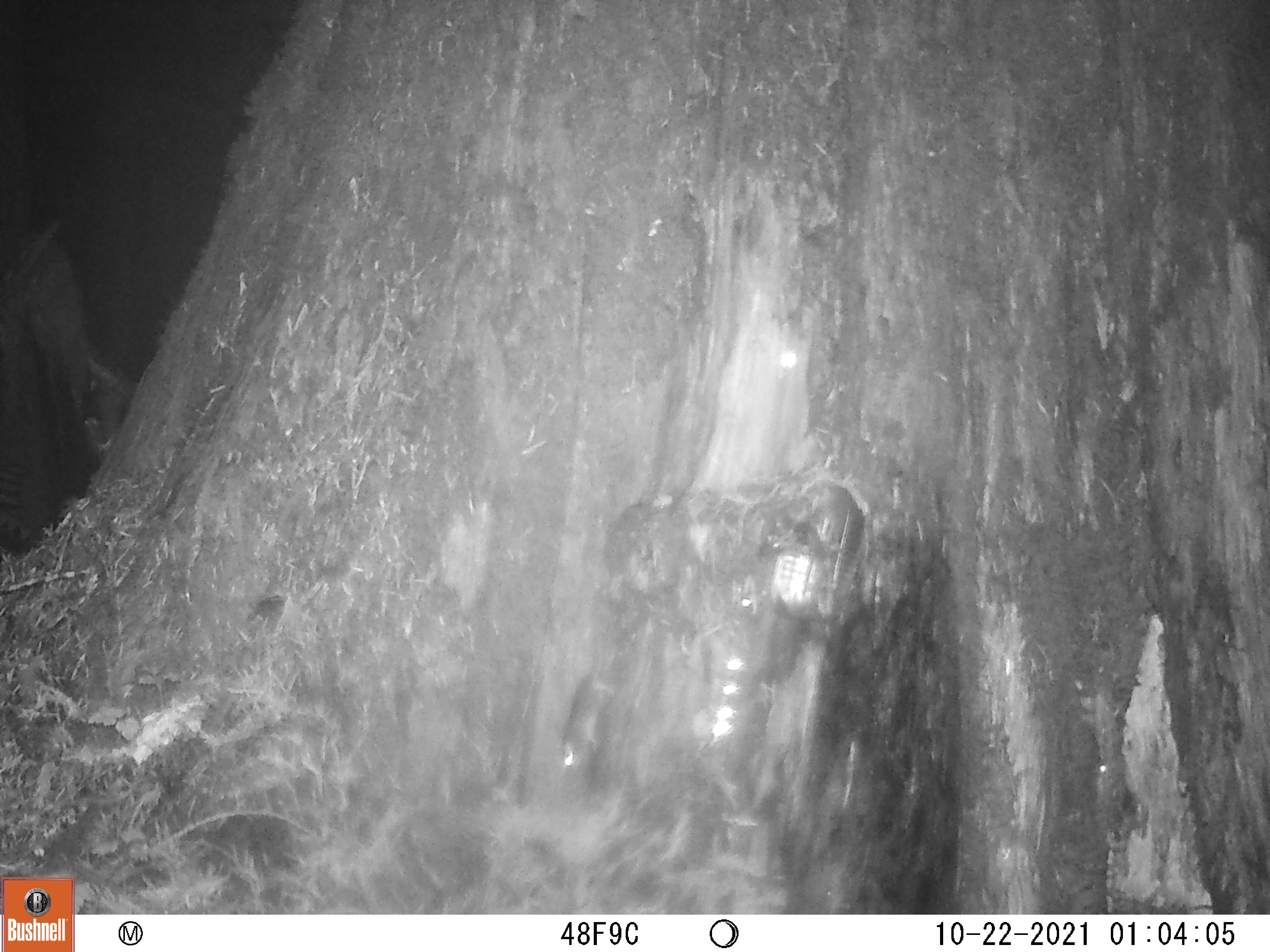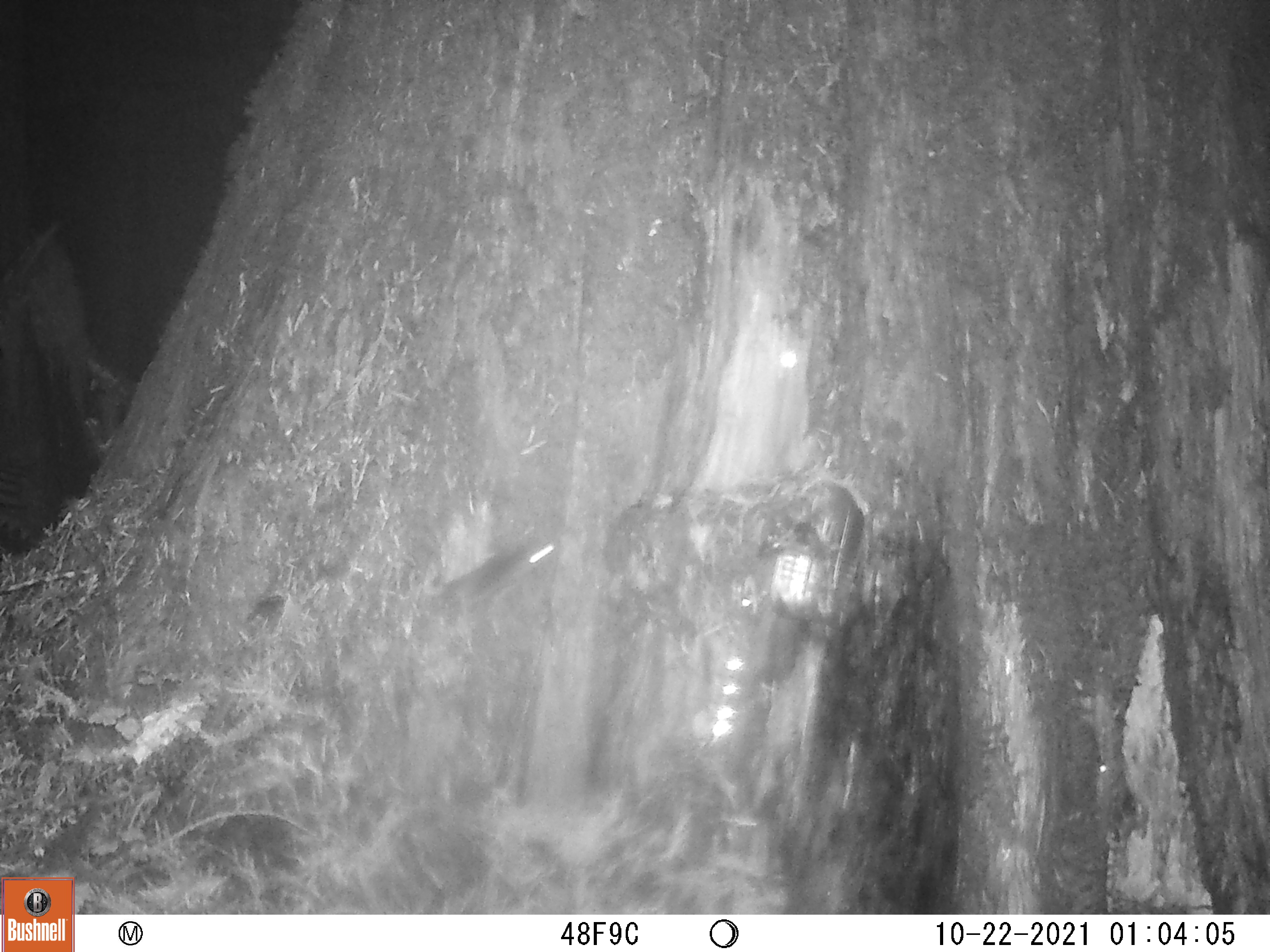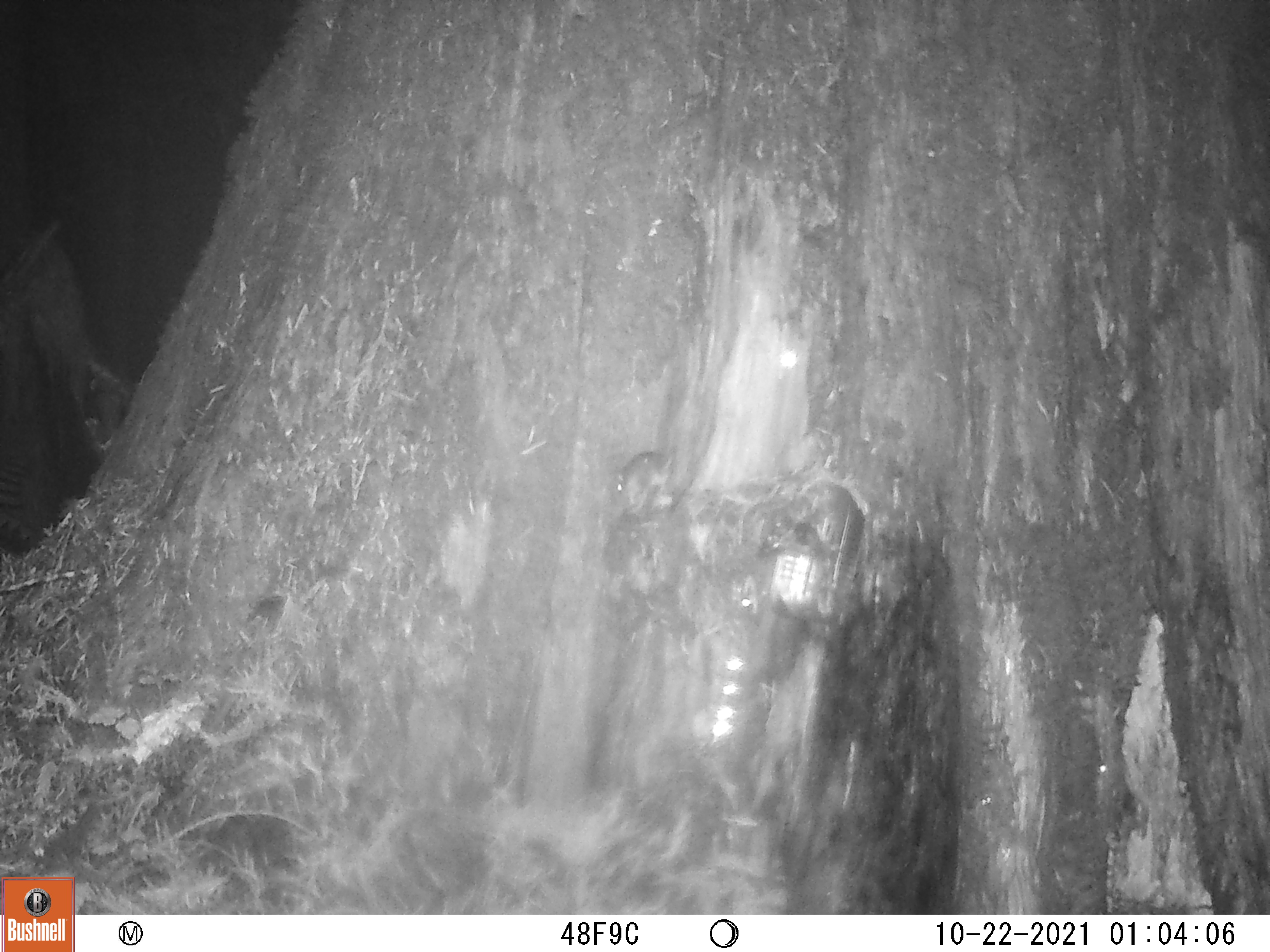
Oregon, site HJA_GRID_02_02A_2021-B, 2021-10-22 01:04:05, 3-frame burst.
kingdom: Animalia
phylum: Chordata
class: Mammalia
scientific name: Mammalia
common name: small mammal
Small mammal (Mammalia).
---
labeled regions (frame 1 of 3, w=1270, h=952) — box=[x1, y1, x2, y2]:
small mammal: box=[550, 609, 620, 779]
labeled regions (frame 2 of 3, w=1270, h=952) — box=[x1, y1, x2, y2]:
small mammal: box=[420, 518, 570, 636]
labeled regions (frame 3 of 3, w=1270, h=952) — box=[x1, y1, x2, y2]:
small mammal: box=[599, 441, 683, 535]